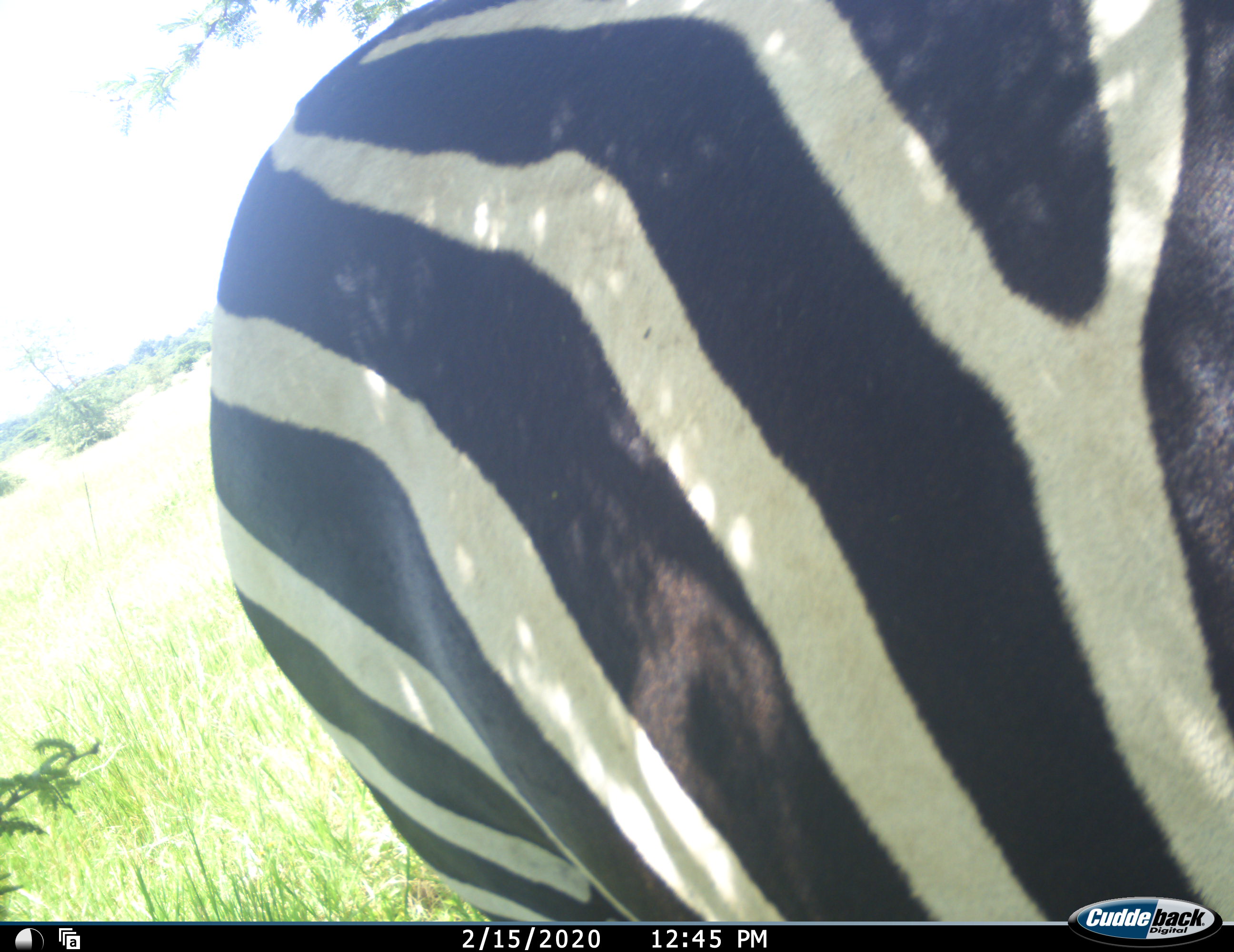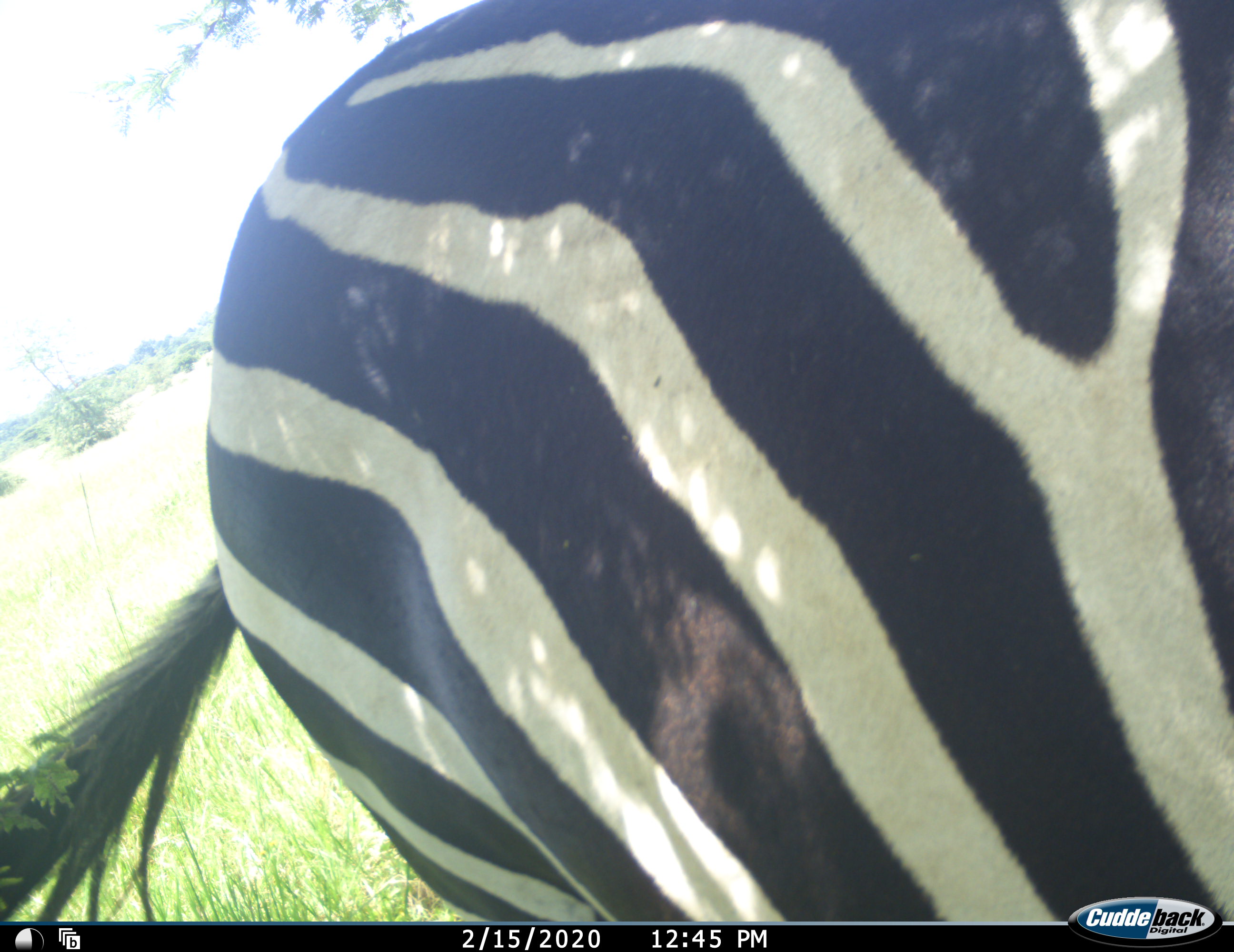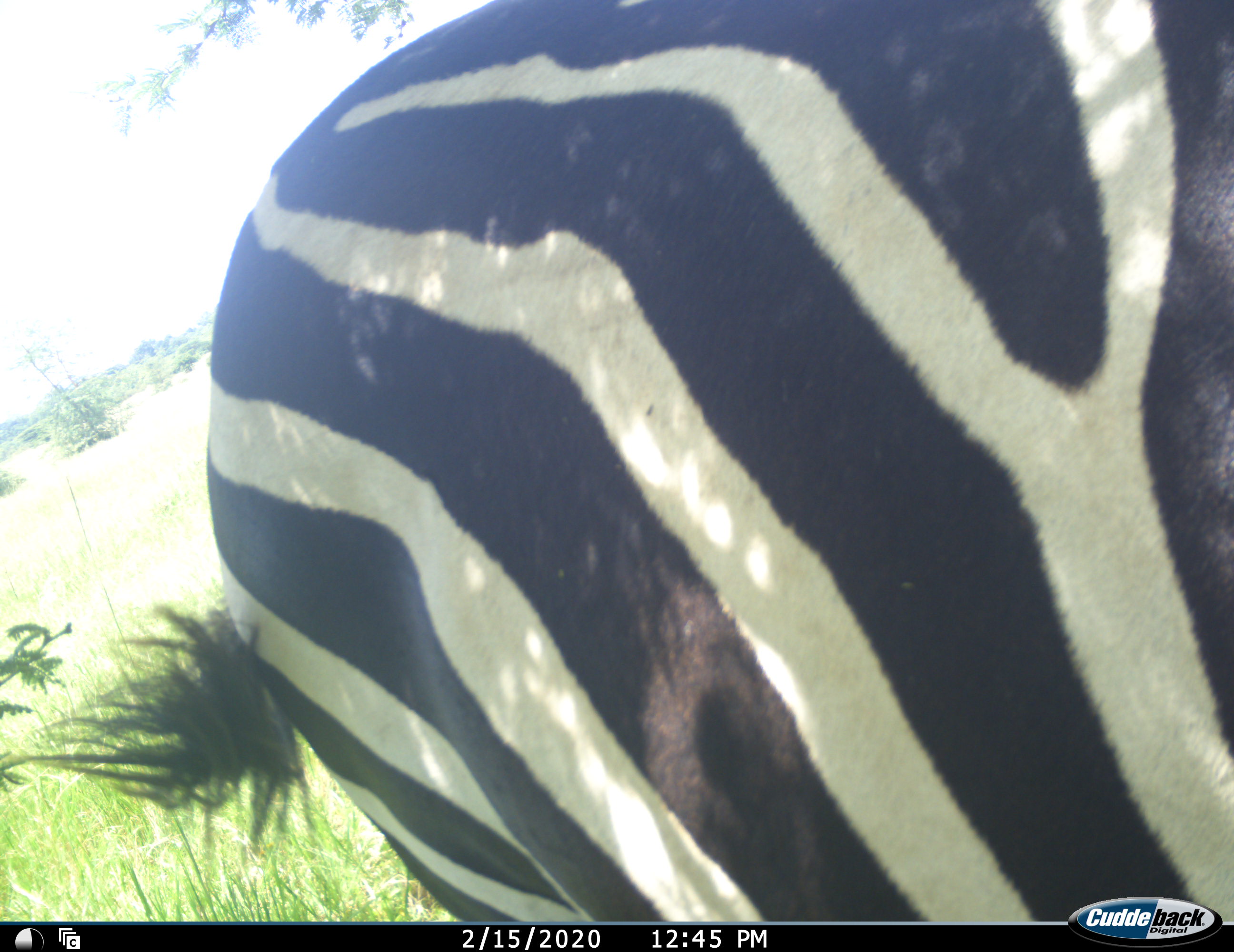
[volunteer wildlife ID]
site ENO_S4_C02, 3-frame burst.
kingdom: Animalia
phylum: Chordata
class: Mammalia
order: Perissodactyla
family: Equidae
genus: Equus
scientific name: Equus quagga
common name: plains zebra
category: zebraplains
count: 1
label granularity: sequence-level